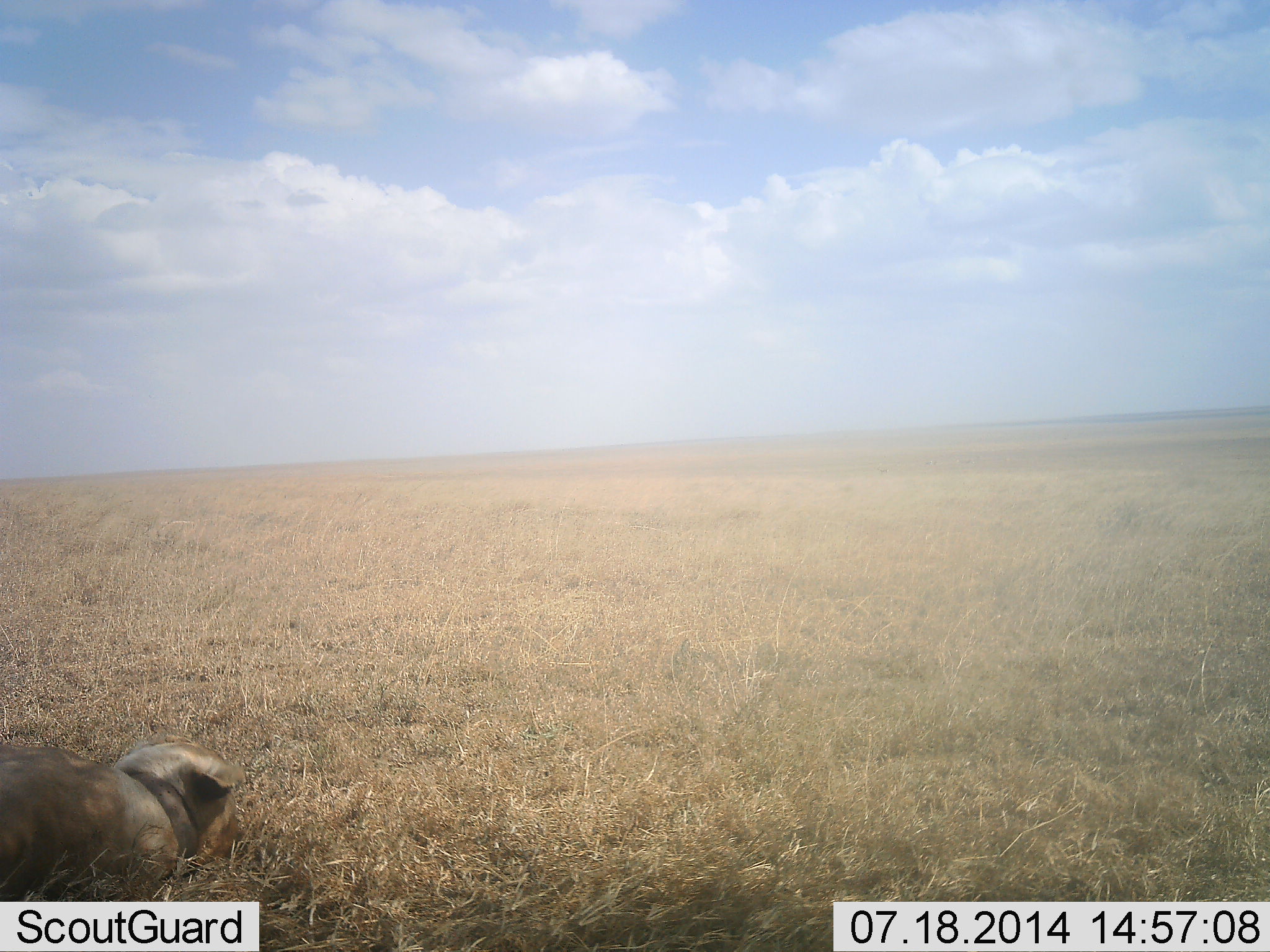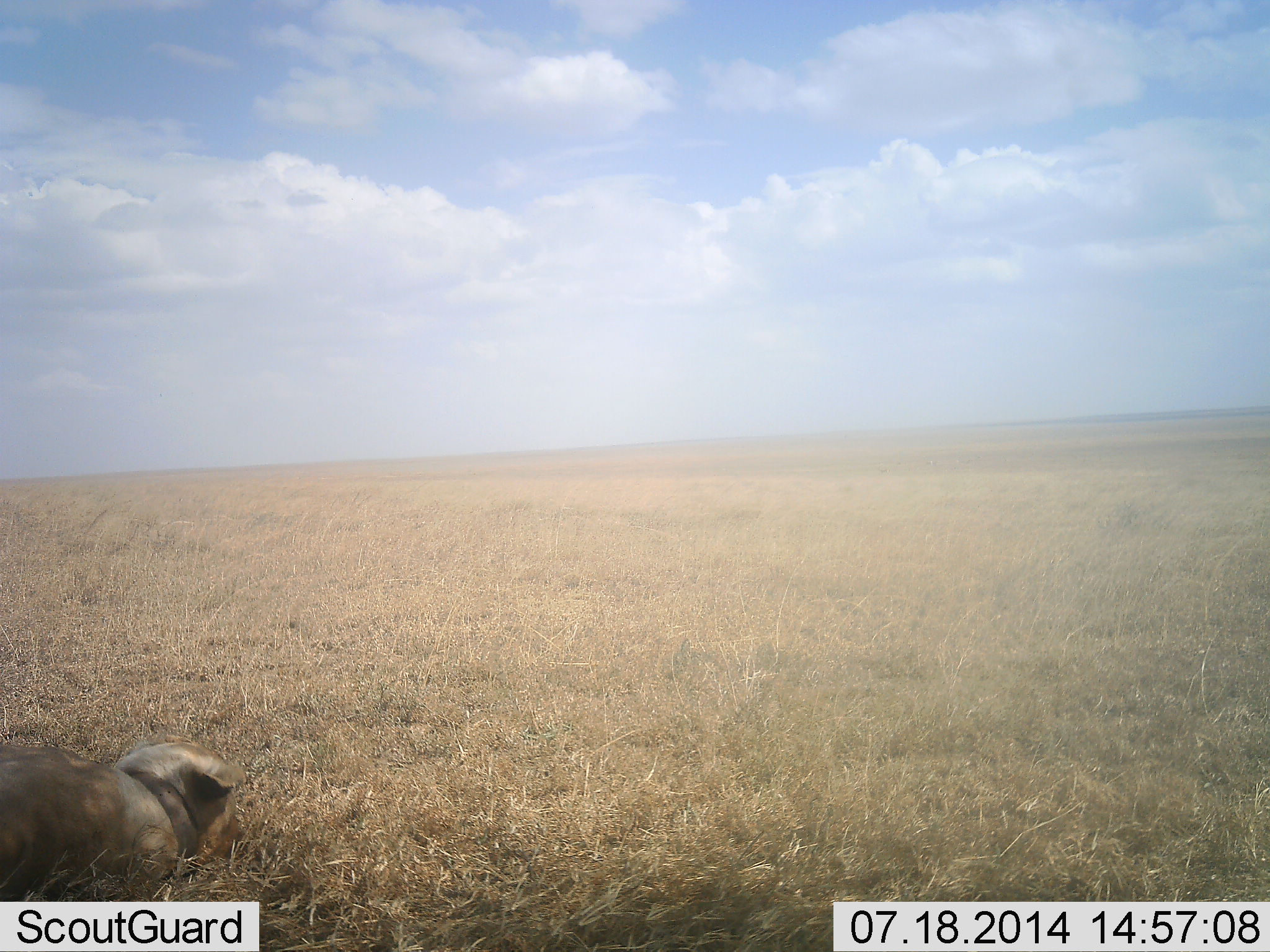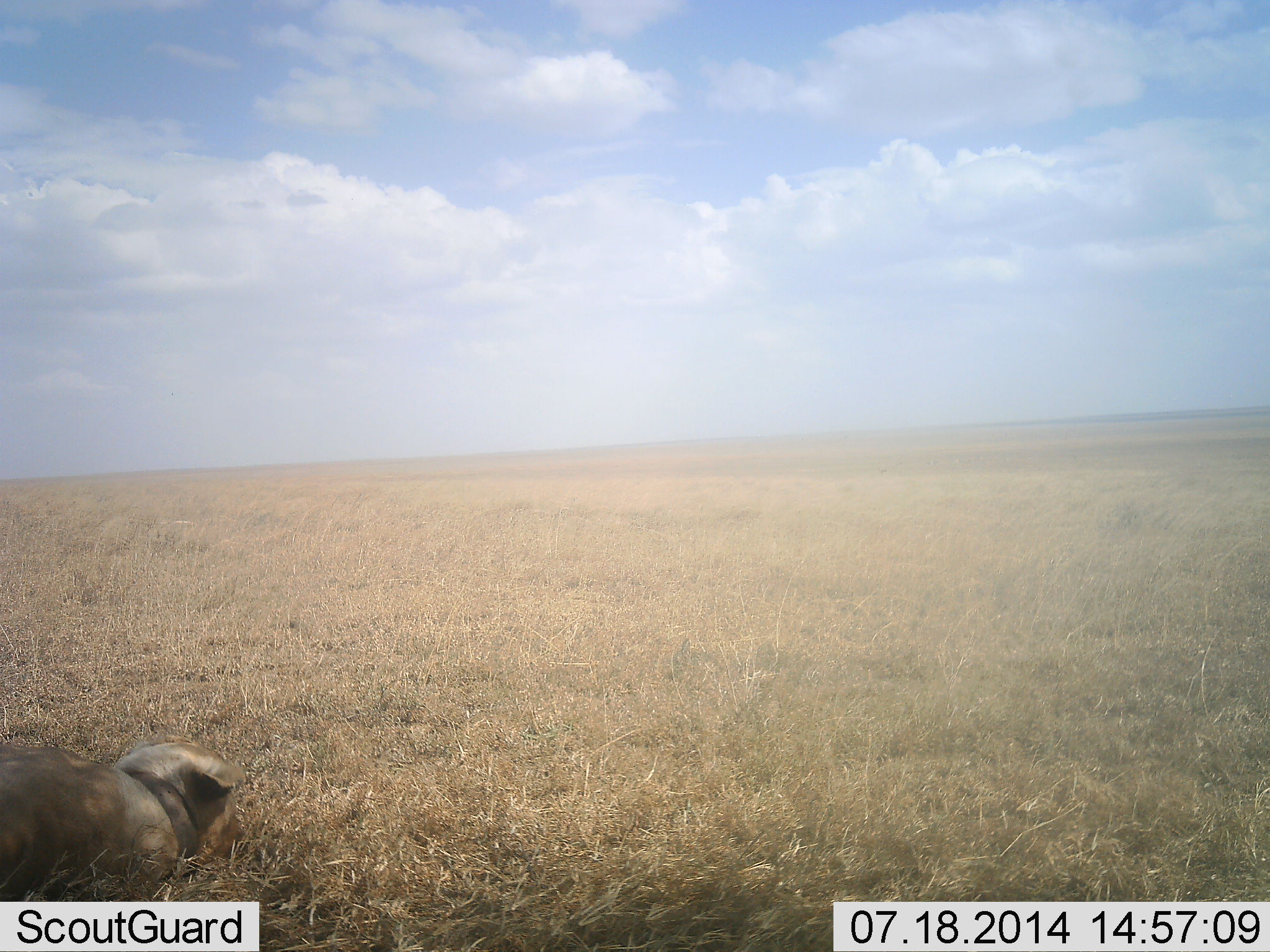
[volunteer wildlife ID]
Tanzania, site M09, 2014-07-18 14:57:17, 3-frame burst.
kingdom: Animalia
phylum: Chordata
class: Mammalia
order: Carnivora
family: Felidae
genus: Panthera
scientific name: Panthera leo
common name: lion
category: lionfemale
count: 1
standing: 0%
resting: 100%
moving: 0%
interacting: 0%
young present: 0%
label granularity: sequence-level